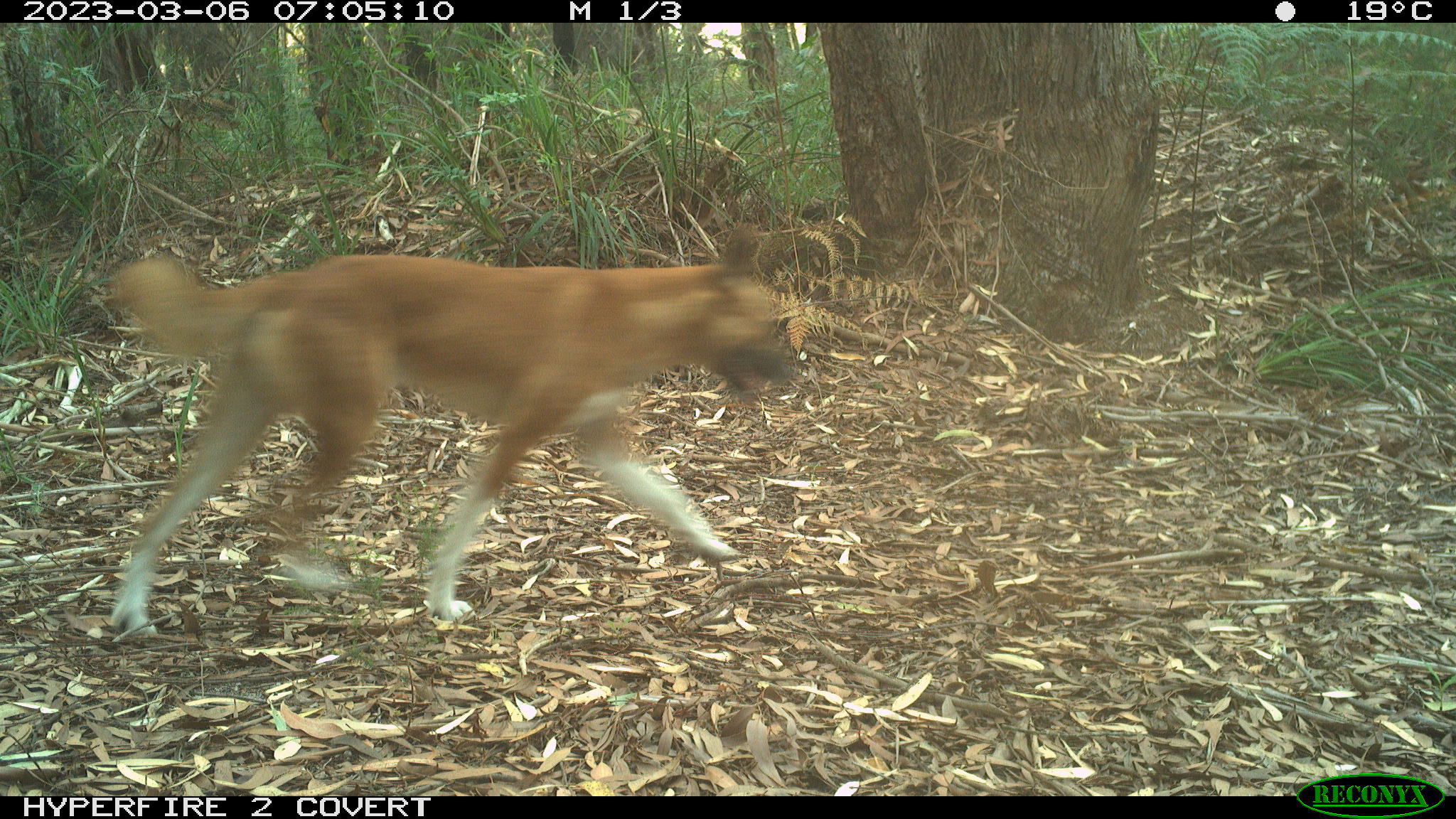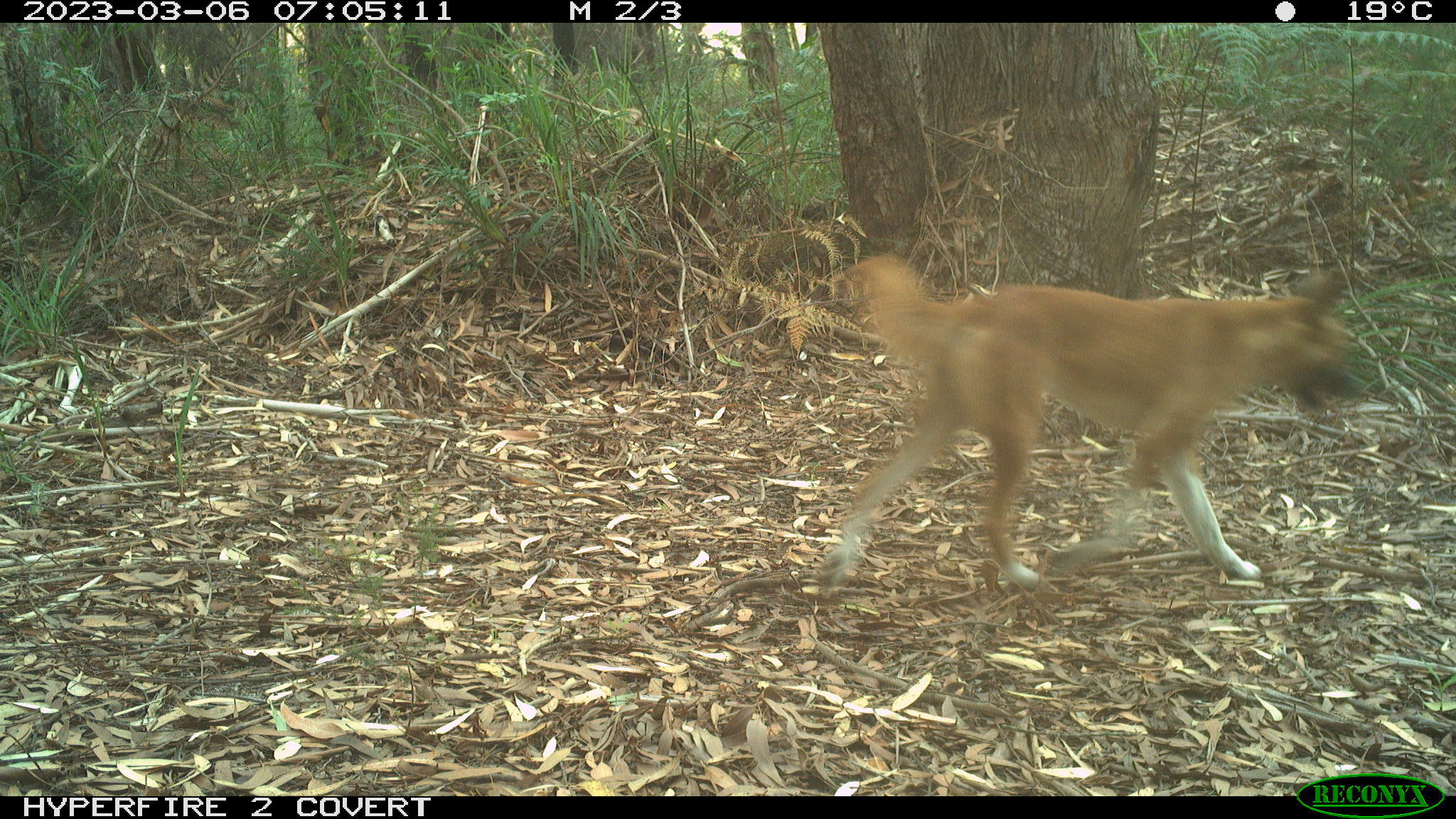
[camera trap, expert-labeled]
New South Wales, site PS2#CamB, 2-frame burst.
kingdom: Animalia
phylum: Chordata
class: Mammalia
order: Carnivora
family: Canidae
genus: Canis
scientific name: Canis familiaris dingo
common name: dingo